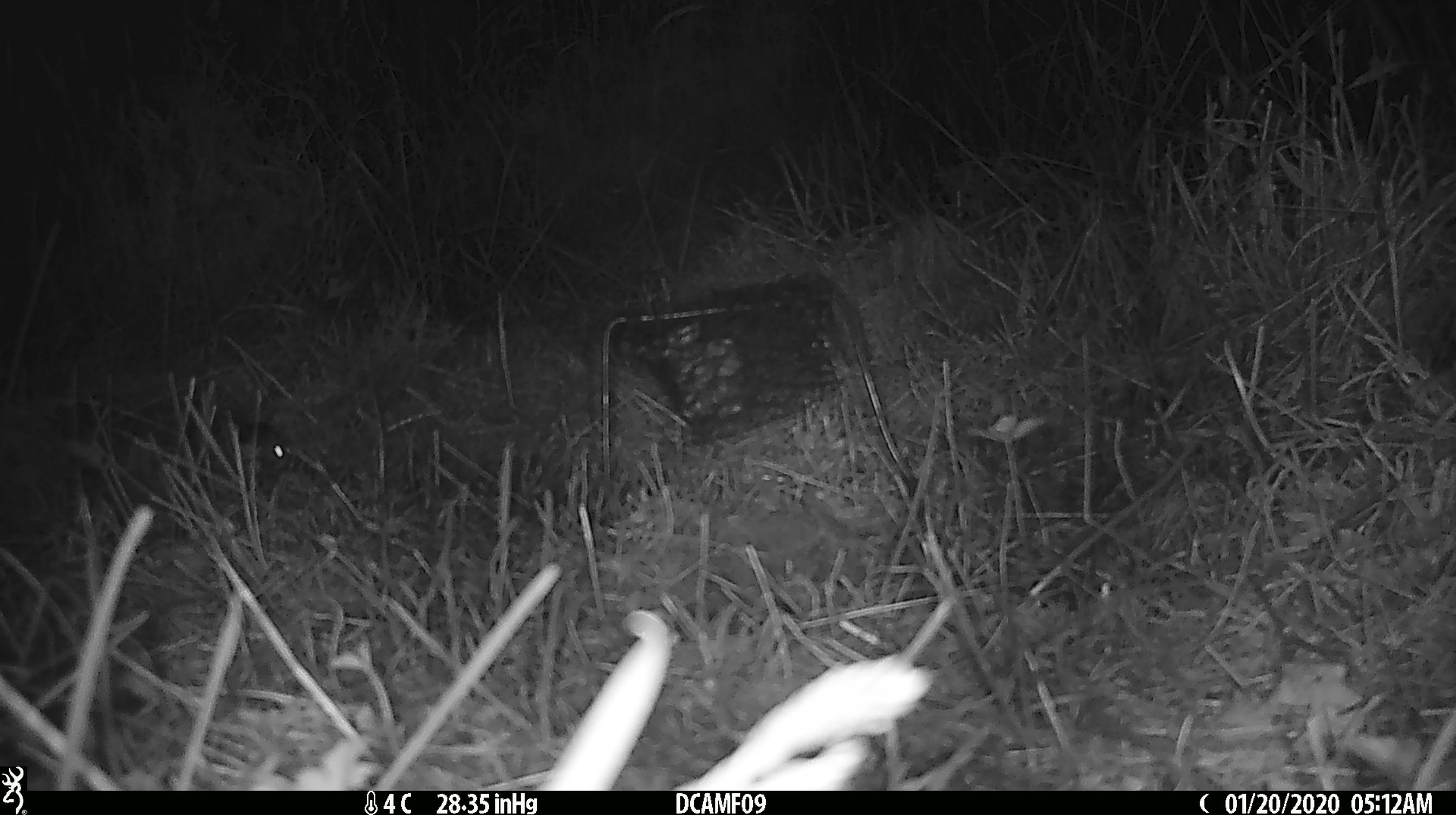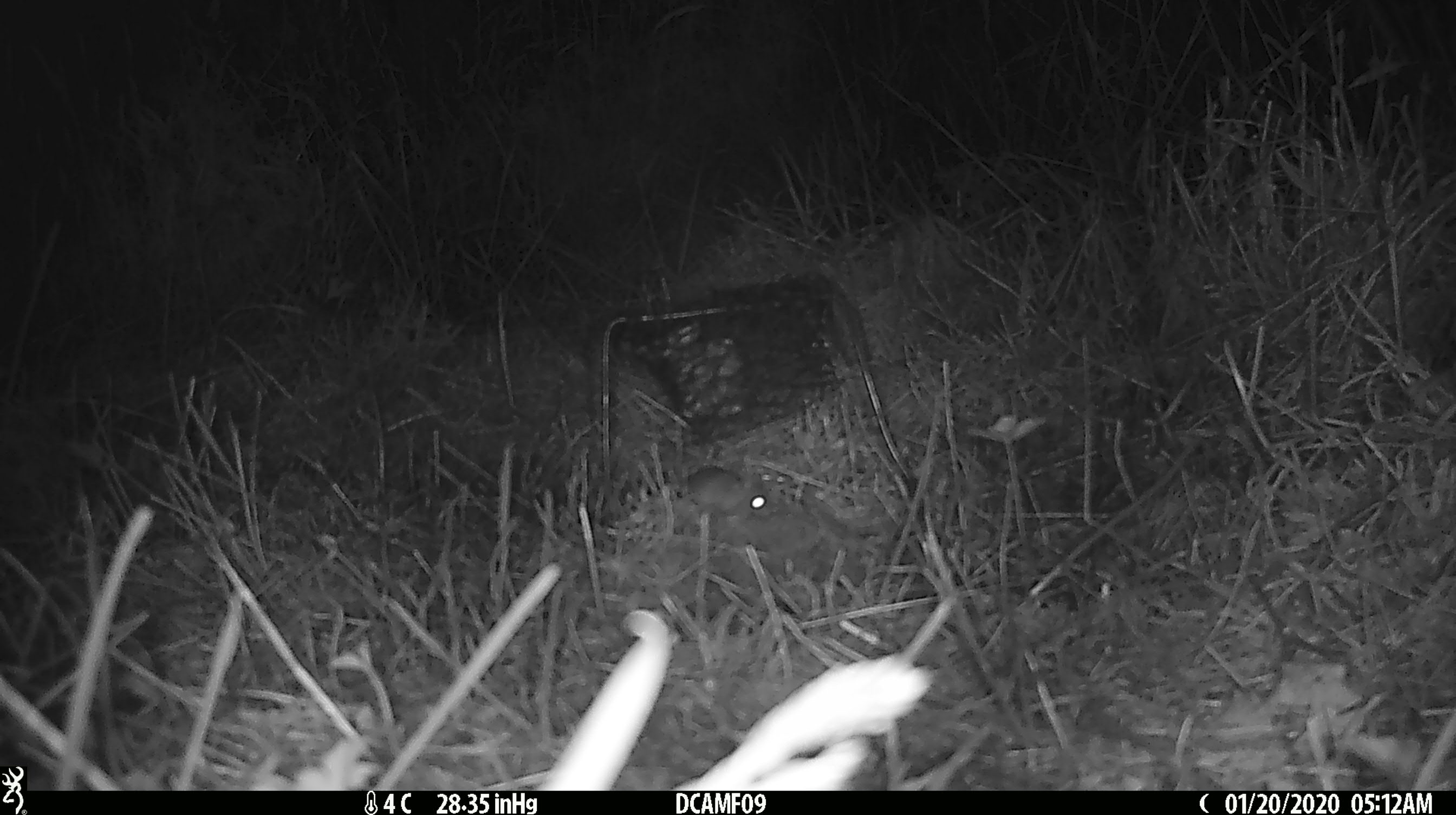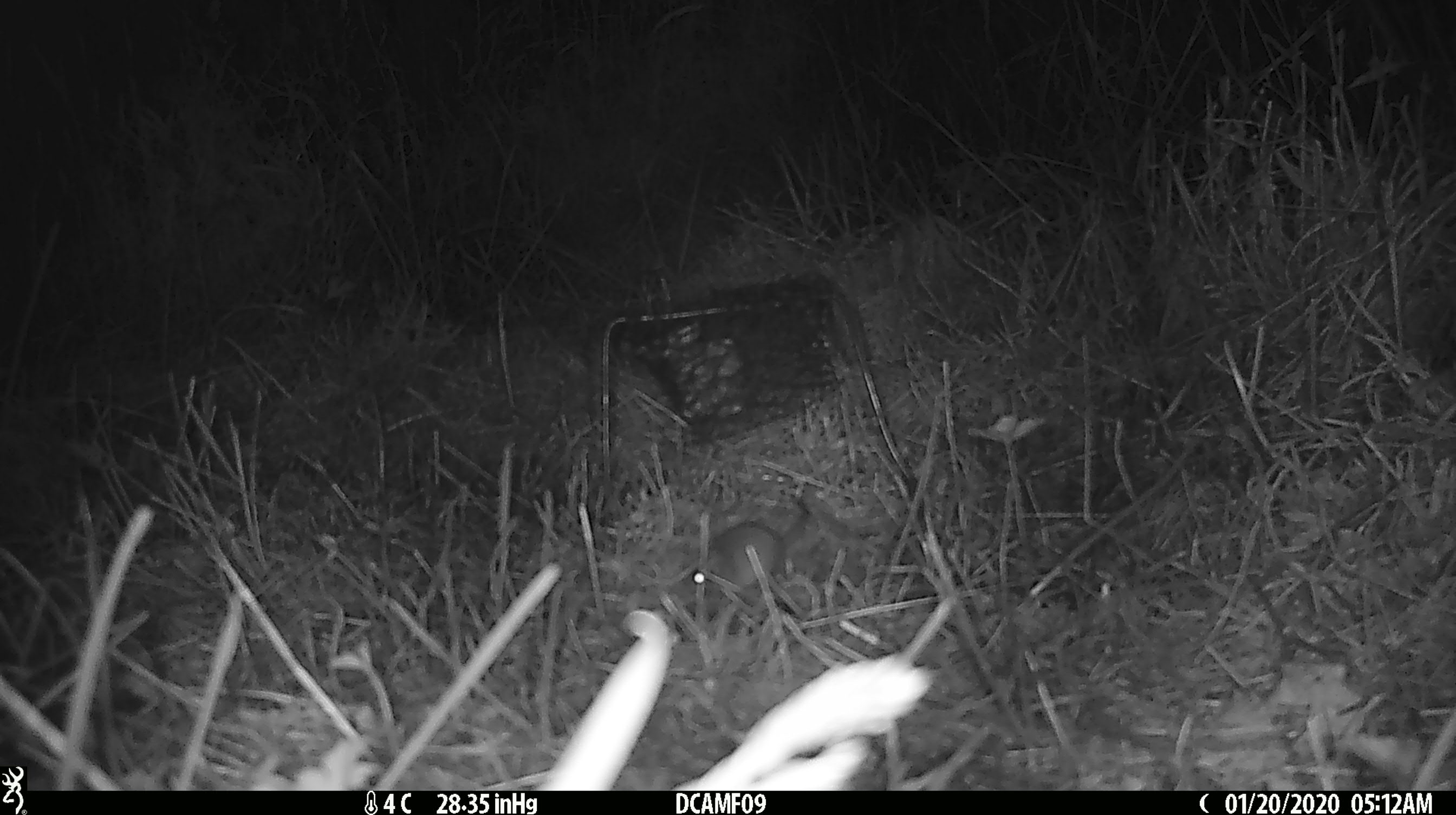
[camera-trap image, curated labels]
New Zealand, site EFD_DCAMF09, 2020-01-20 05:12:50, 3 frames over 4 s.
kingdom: Animalia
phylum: Chordata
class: Mammalia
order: Rodentia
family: Muridae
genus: Mus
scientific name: Mus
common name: mouse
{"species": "mouse (Mus)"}